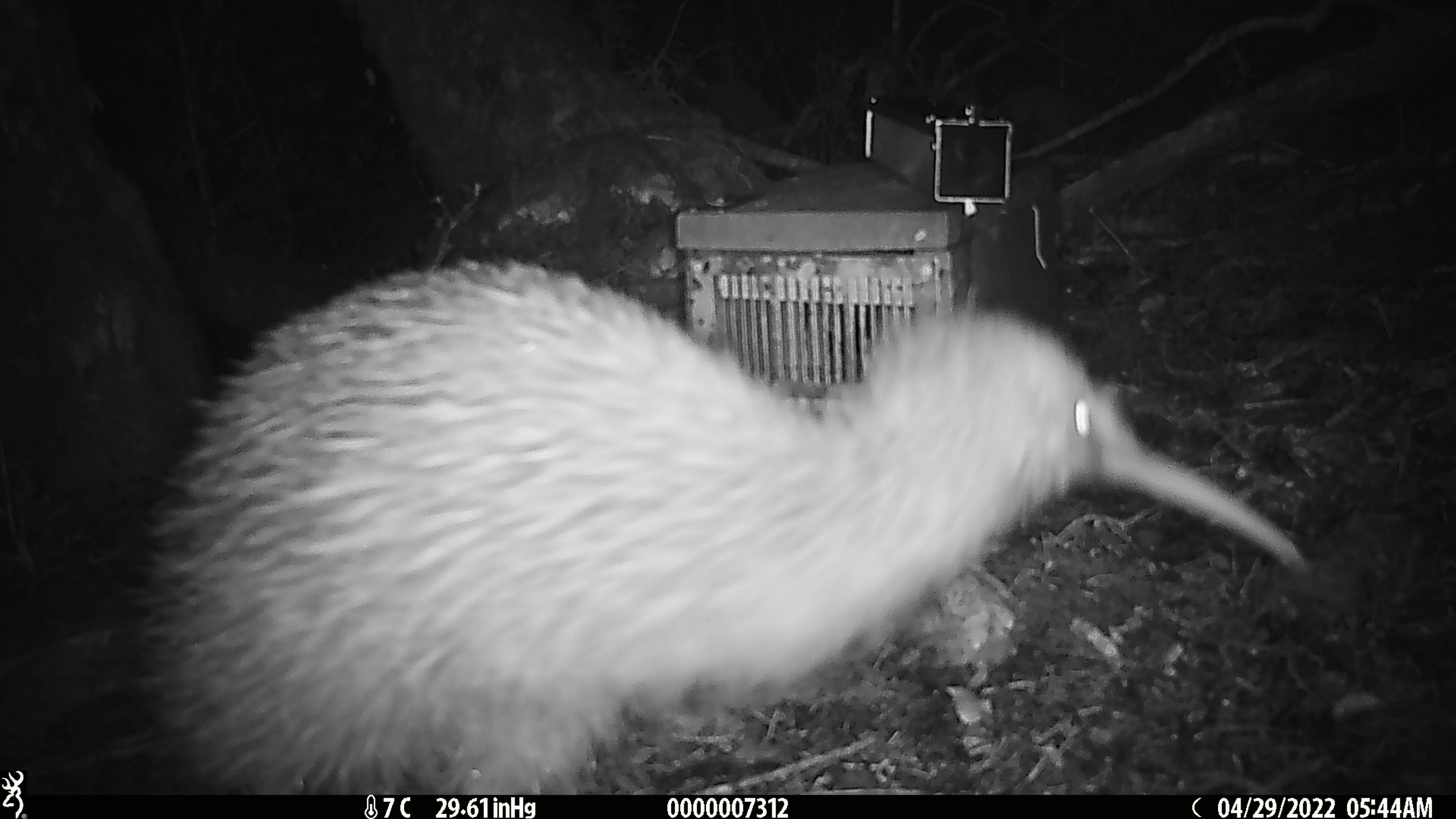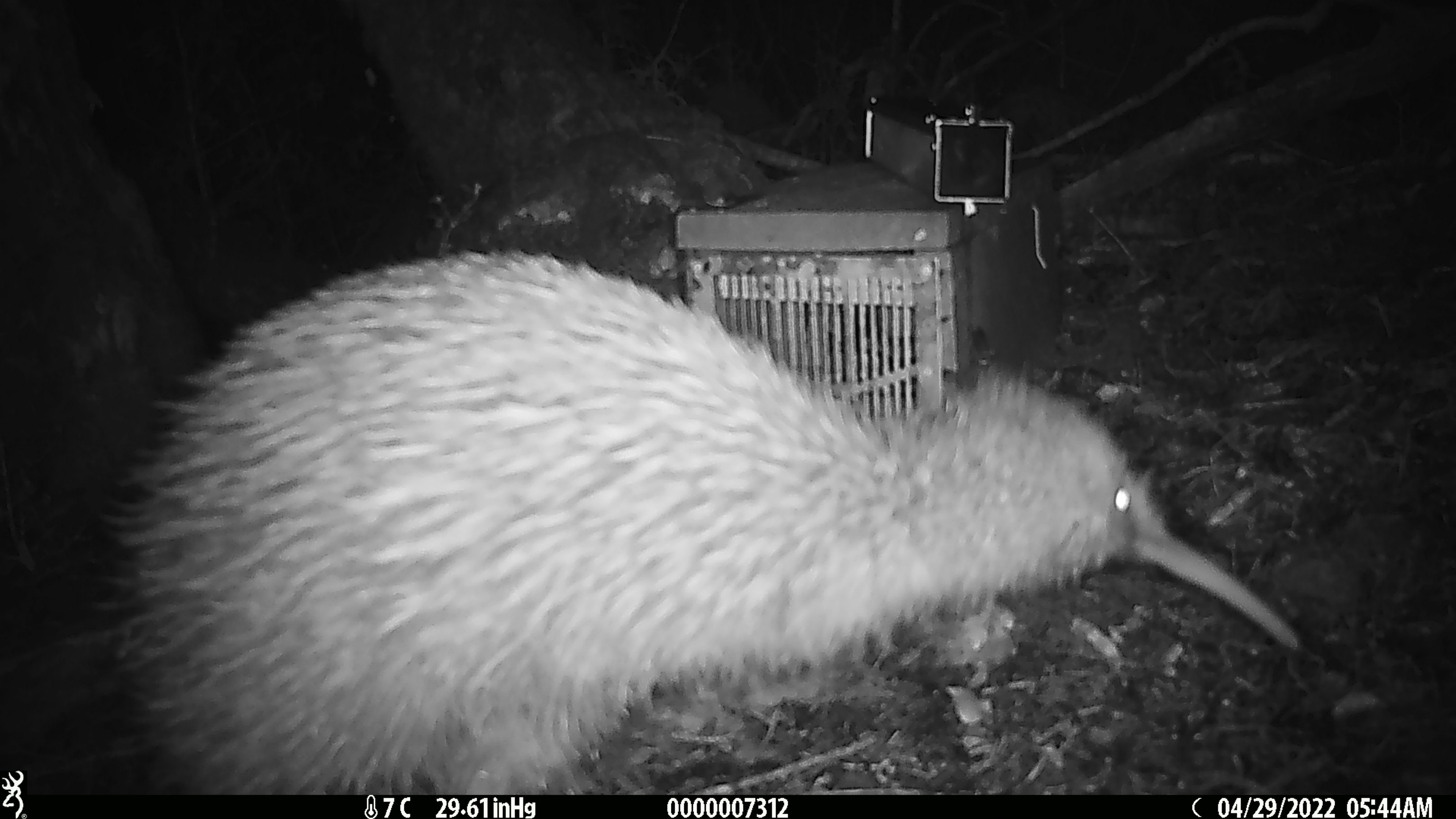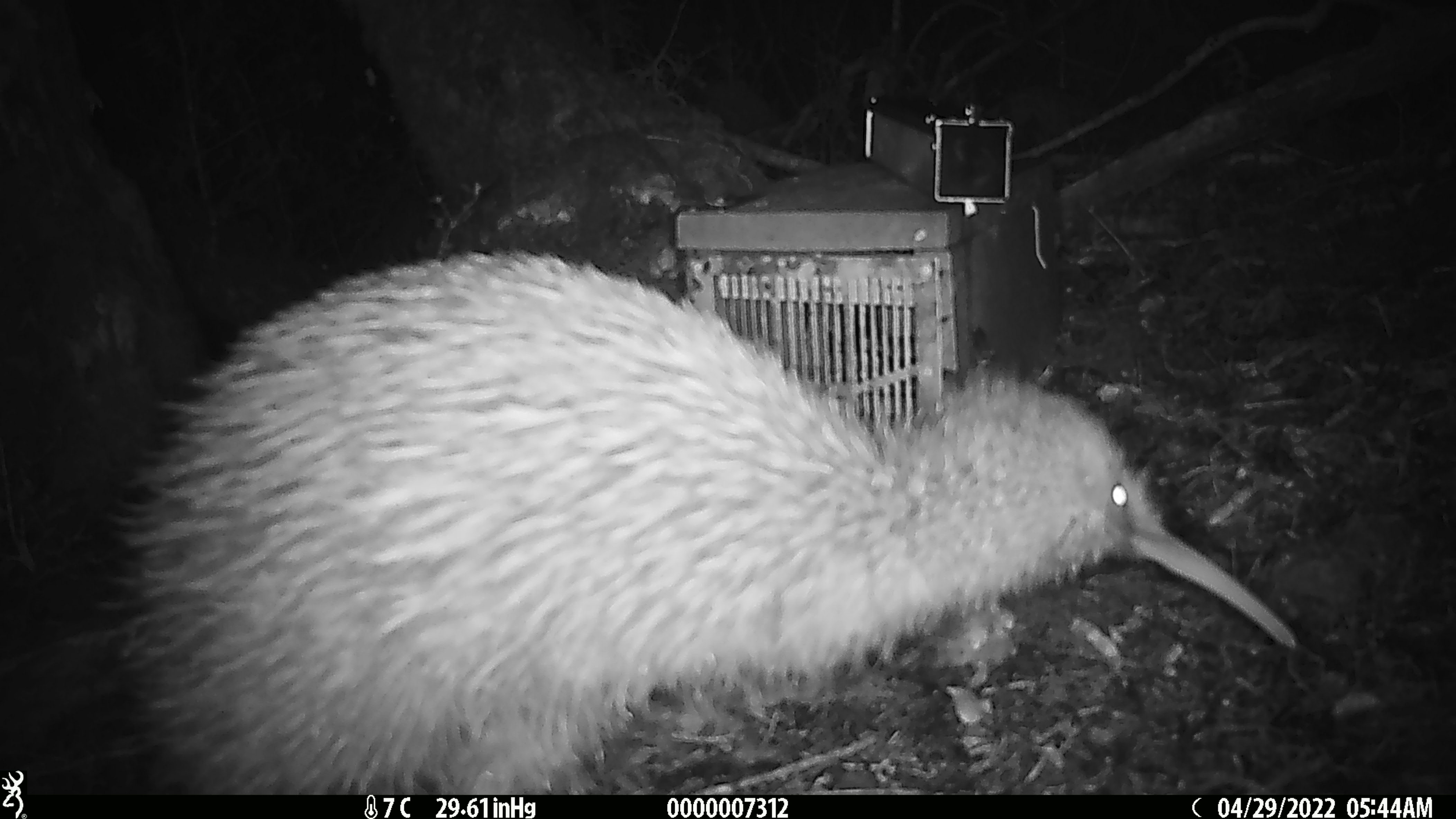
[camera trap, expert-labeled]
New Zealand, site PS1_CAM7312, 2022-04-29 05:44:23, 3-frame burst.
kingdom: Animalia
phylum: Chordata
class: Aves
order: Apterygiformes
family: Apterygidae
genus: Apteryx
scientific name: Apteryx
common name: kiwi